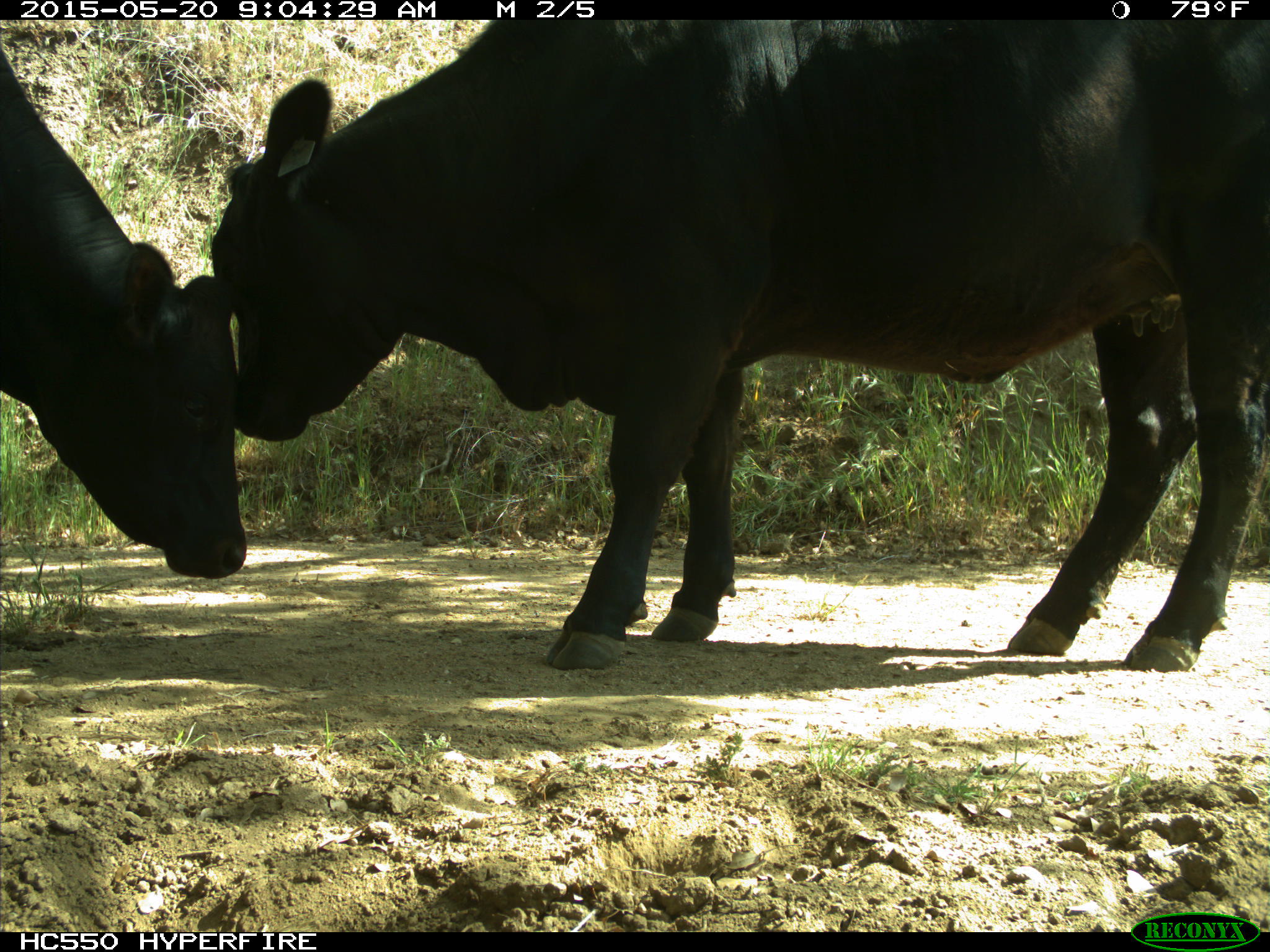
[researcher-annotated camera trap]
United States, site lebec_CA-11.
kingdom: Animalia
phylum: Chordata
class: Mammalia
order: Artiodactyla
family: Bovidae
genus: Bos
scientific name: Bos taurus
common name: domestic cow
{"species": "Bos taurus (domestic cow)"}